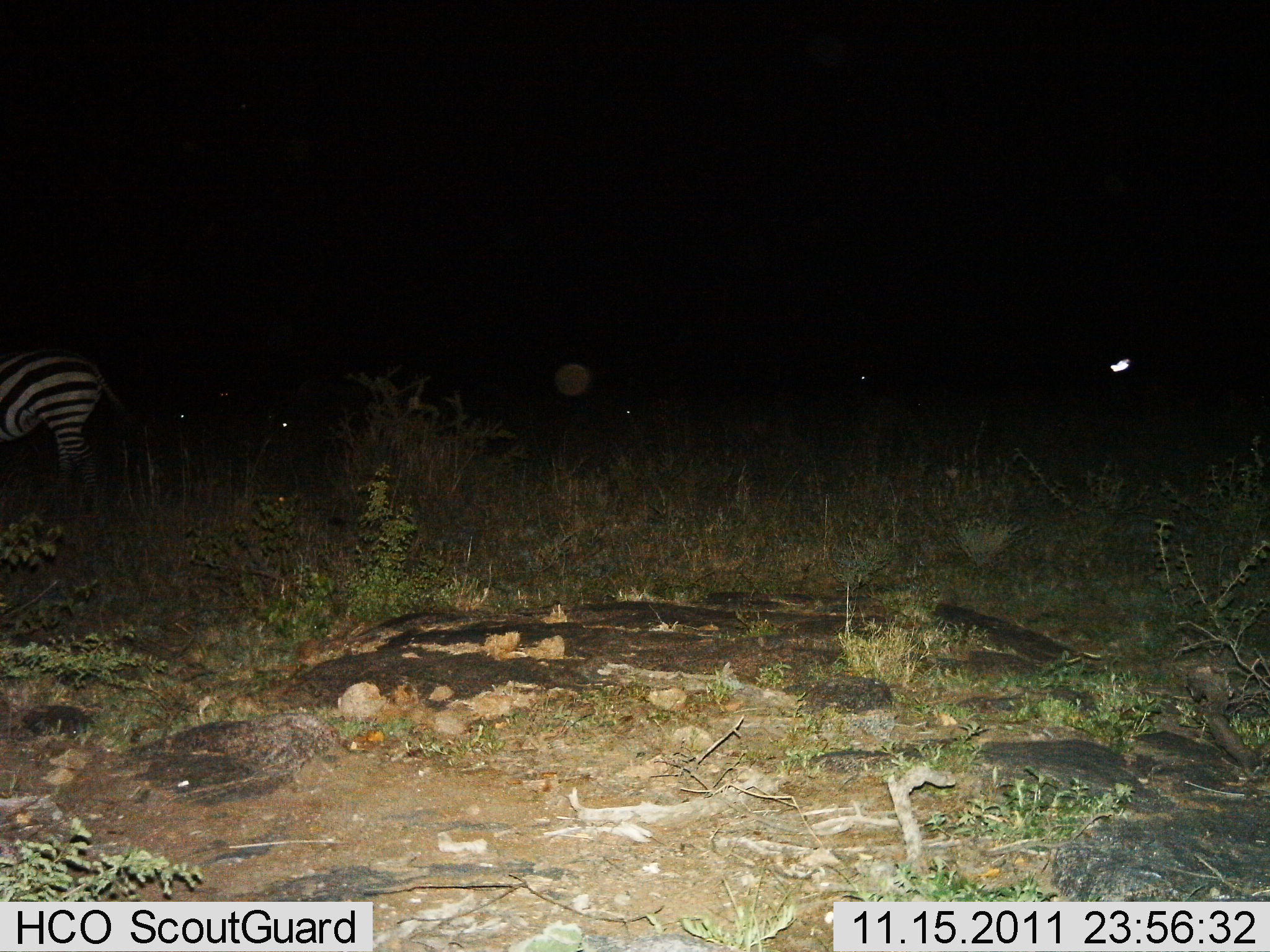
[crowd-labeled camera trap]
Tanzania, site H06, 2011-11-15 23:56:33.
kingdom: Animalia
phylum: Chordata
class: Mammalia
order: Perissodactyla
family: Equidae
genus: Equus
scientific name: Equus quagga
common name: plains zebra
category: zebra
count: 1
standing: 75%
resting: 8%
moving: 25%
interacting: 0%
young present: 0%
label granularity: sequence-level